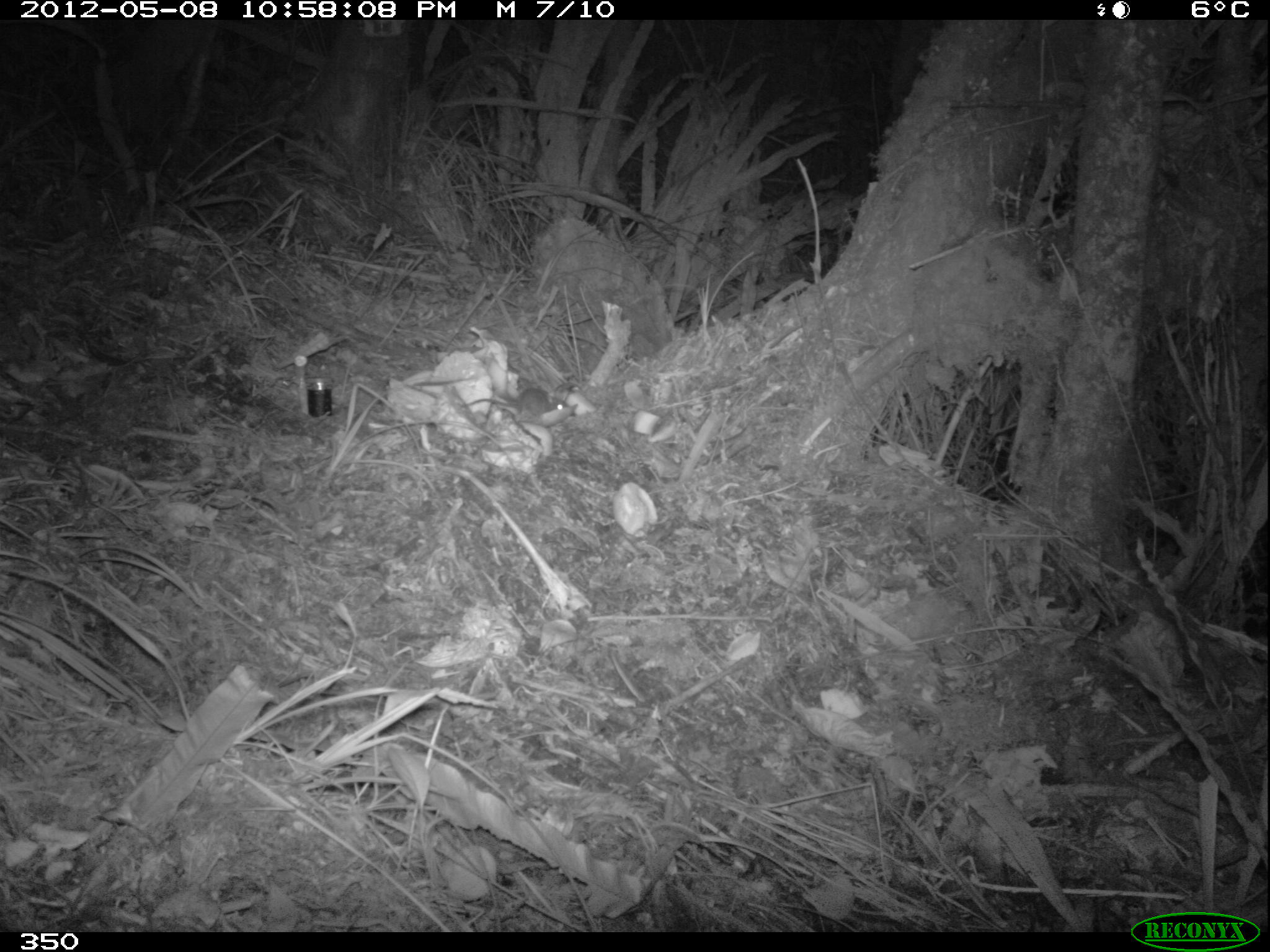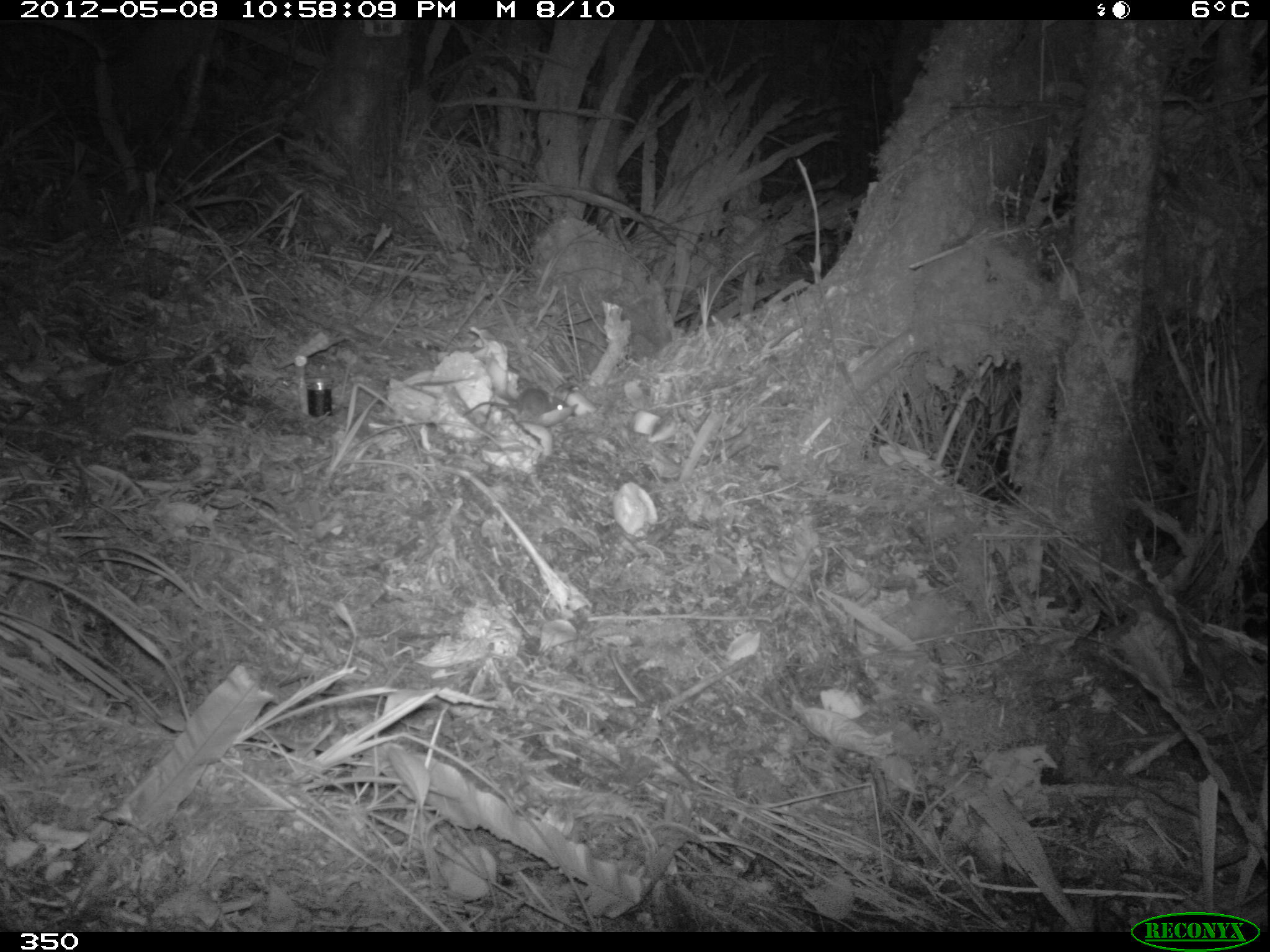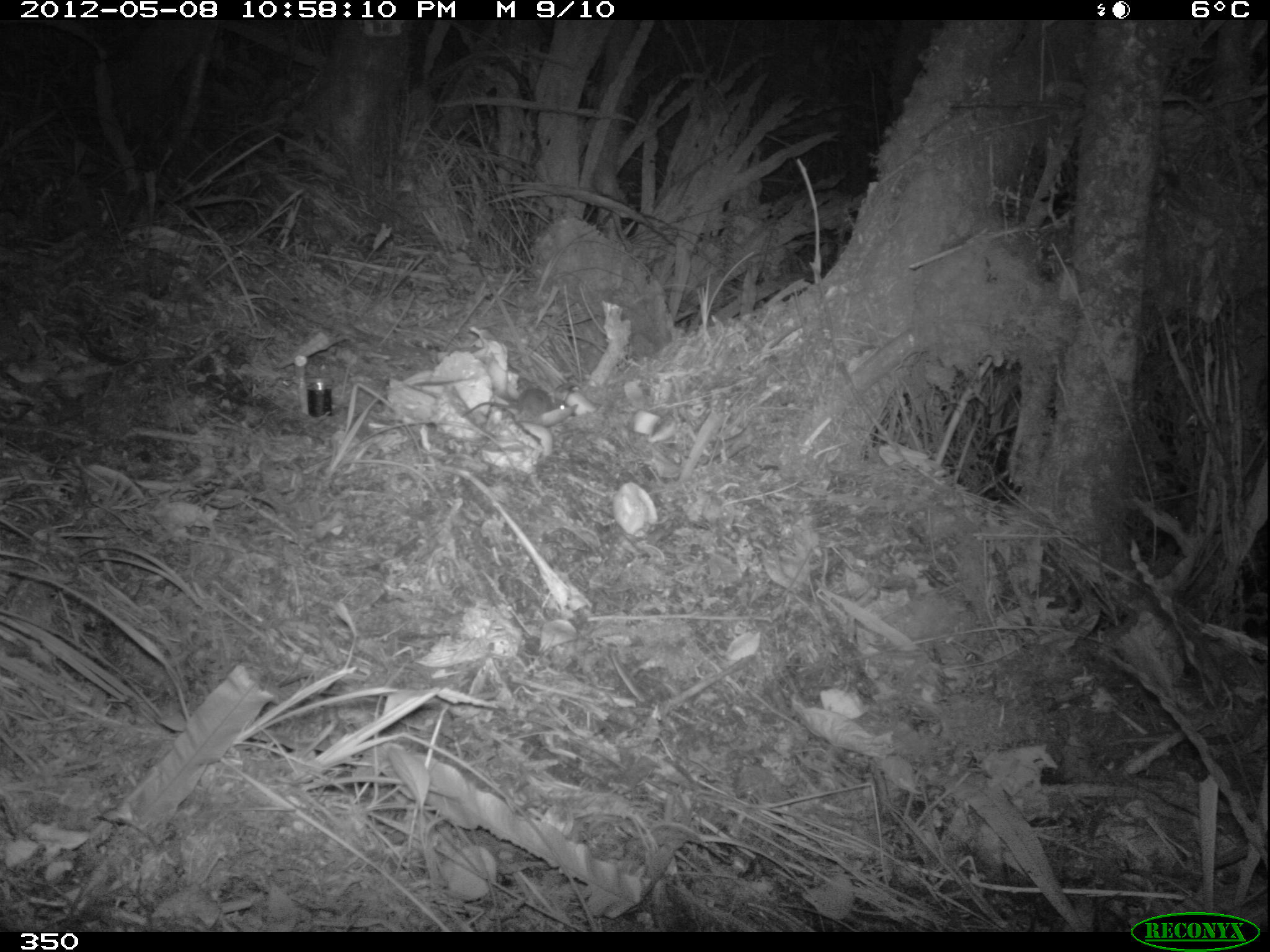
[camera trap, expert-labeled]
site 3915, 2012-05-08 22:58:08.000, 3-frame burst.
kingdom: Animalia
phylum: Chordata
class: Mammalia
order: Rodentia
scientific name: Rodentia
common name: rodents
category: unknown rodent